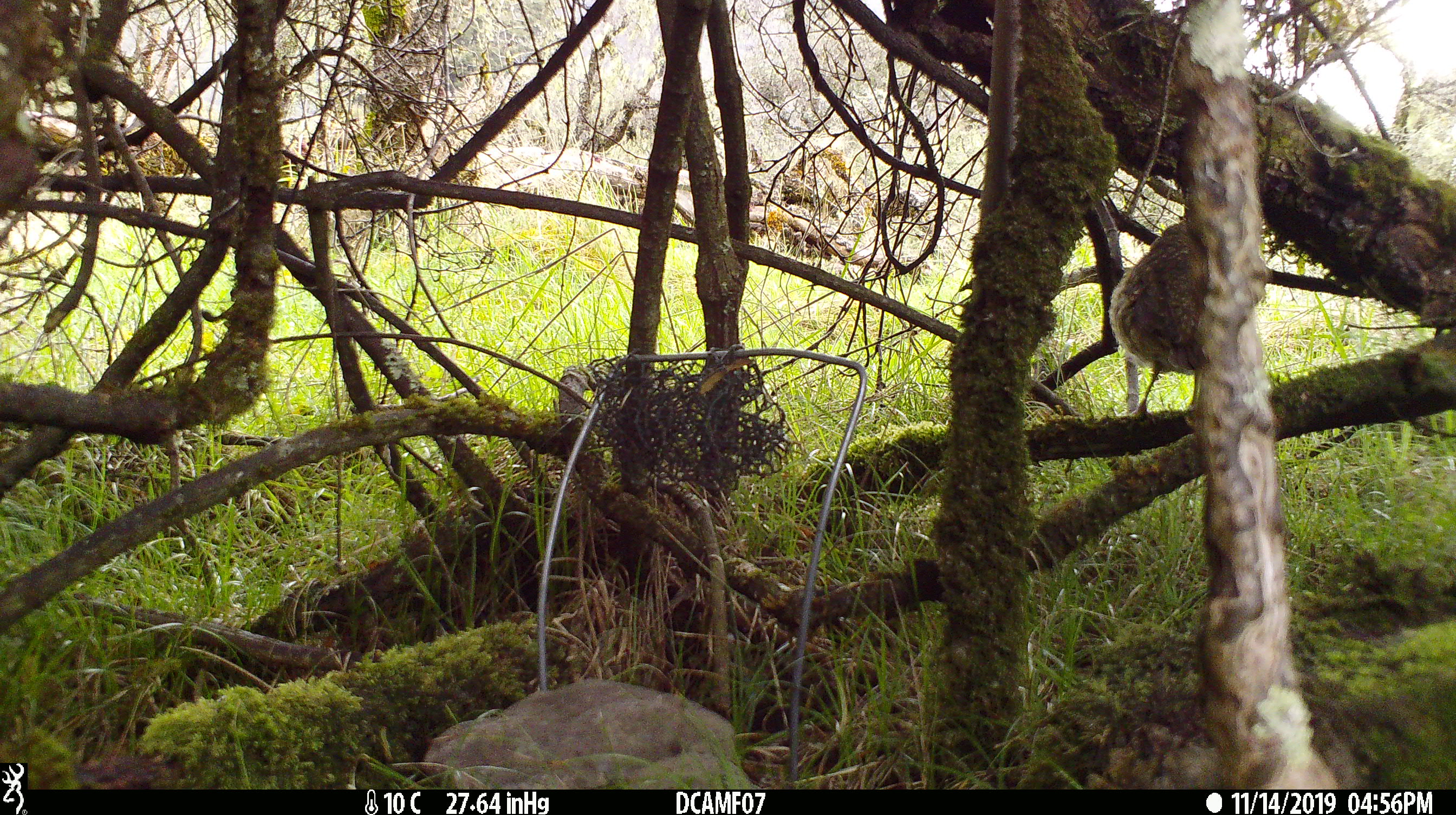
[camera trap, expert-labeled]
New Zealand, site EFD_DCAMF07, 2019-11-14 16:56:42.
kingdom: Animalia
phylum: Chordata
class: Aves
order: Passeriformes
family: Turdidae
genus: Turdus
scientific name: Turdus philomelos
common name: song thrush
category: thrush